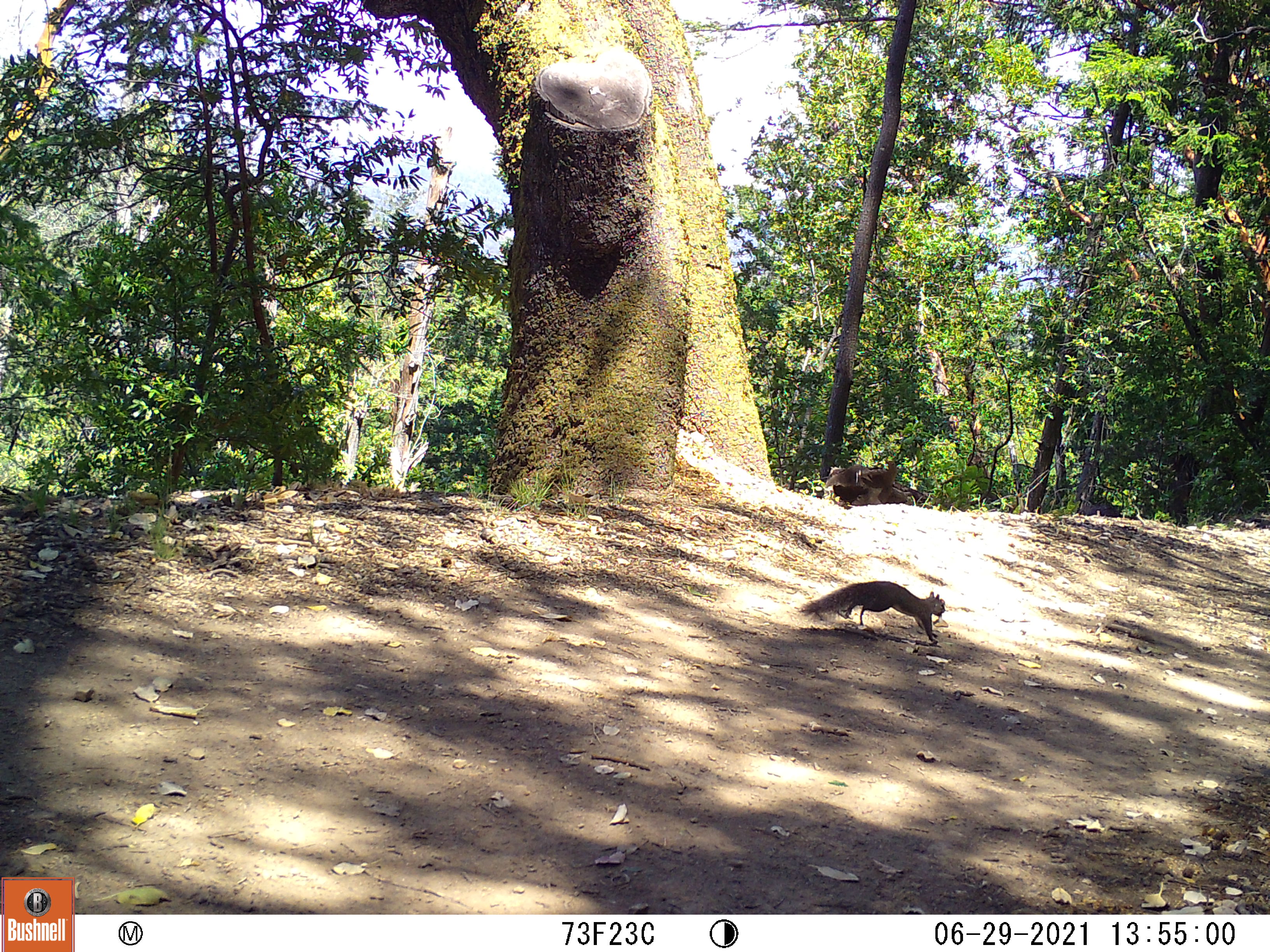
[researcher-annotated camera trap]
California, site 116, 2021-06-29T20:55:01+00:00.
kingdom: Animalia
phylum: Chordata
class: Mammalia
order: Rodentia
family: Sciuridae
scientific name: Sciuridae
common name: squirrel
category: unknown squirrel